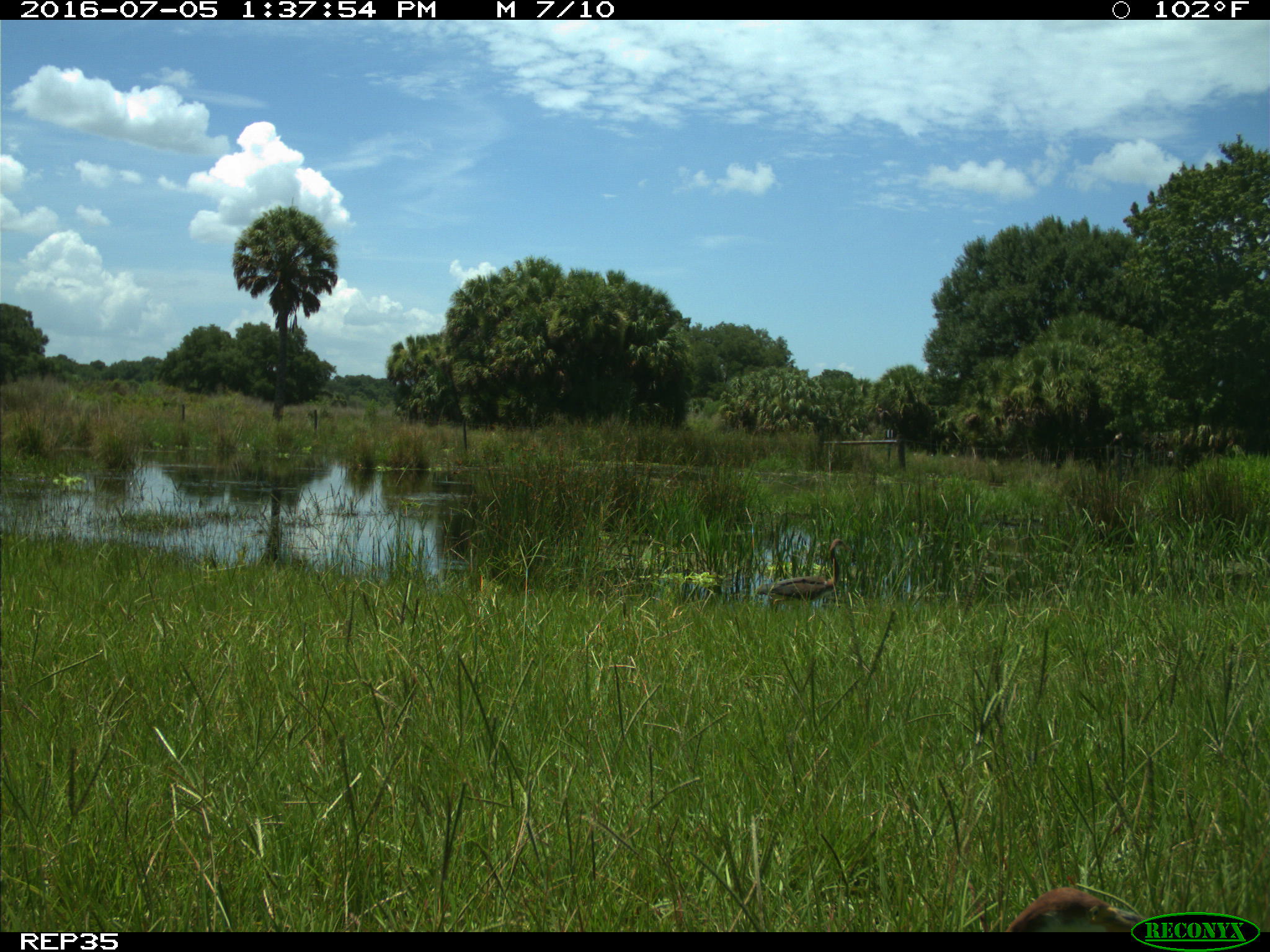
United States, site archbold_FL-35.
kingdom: Animalia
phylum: Chordata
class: Aves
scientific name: Aves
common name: birds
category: unidentified bird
Unidentified bird (birds) (Aves).